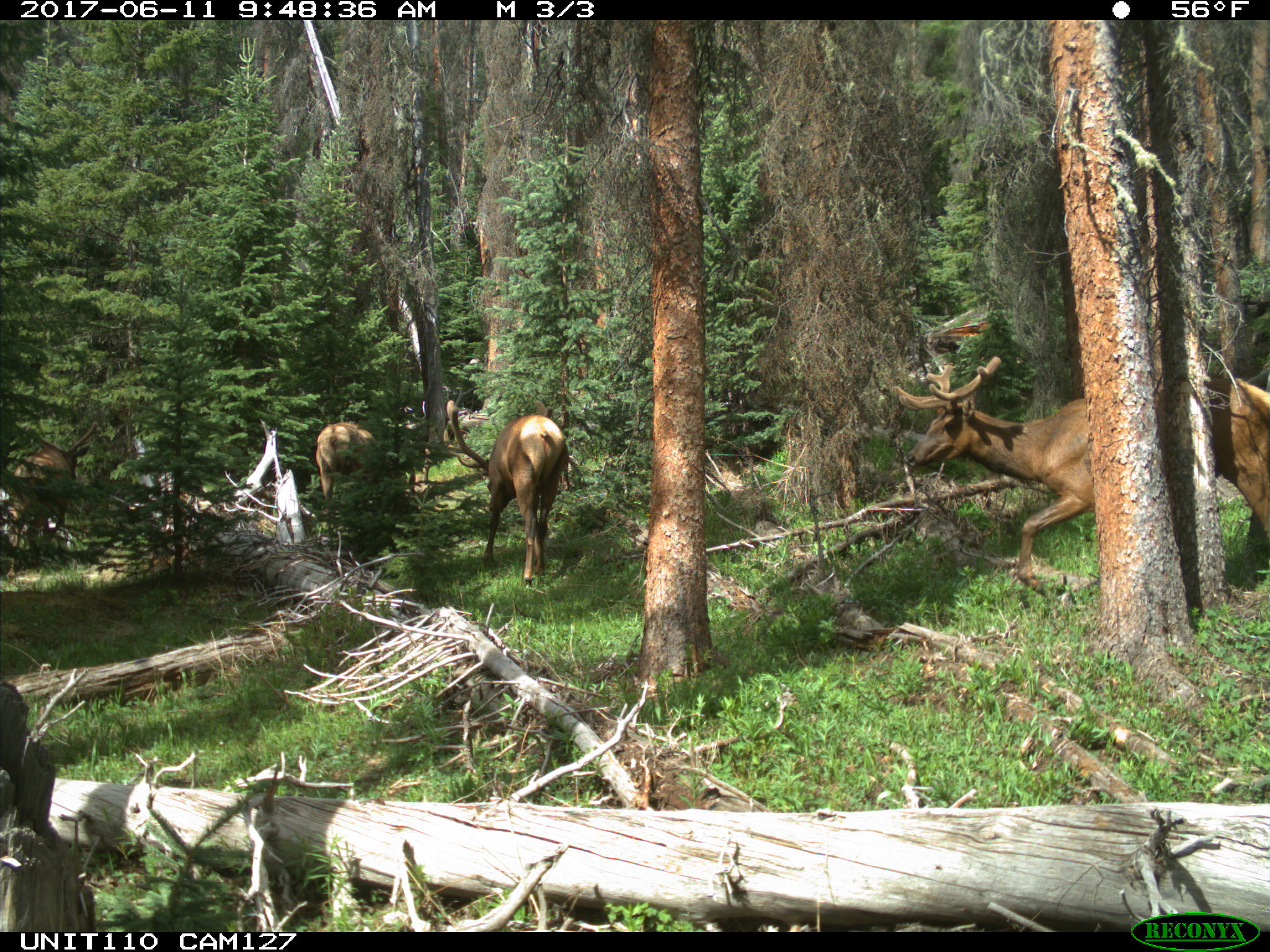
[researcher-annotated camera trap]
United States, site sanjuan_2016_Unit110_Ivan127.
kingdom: Animalia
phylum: Chordata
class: Mammalia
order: Artiodactyla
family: Cervidae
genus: Cervus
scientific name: Cervus elaphus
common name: red deer